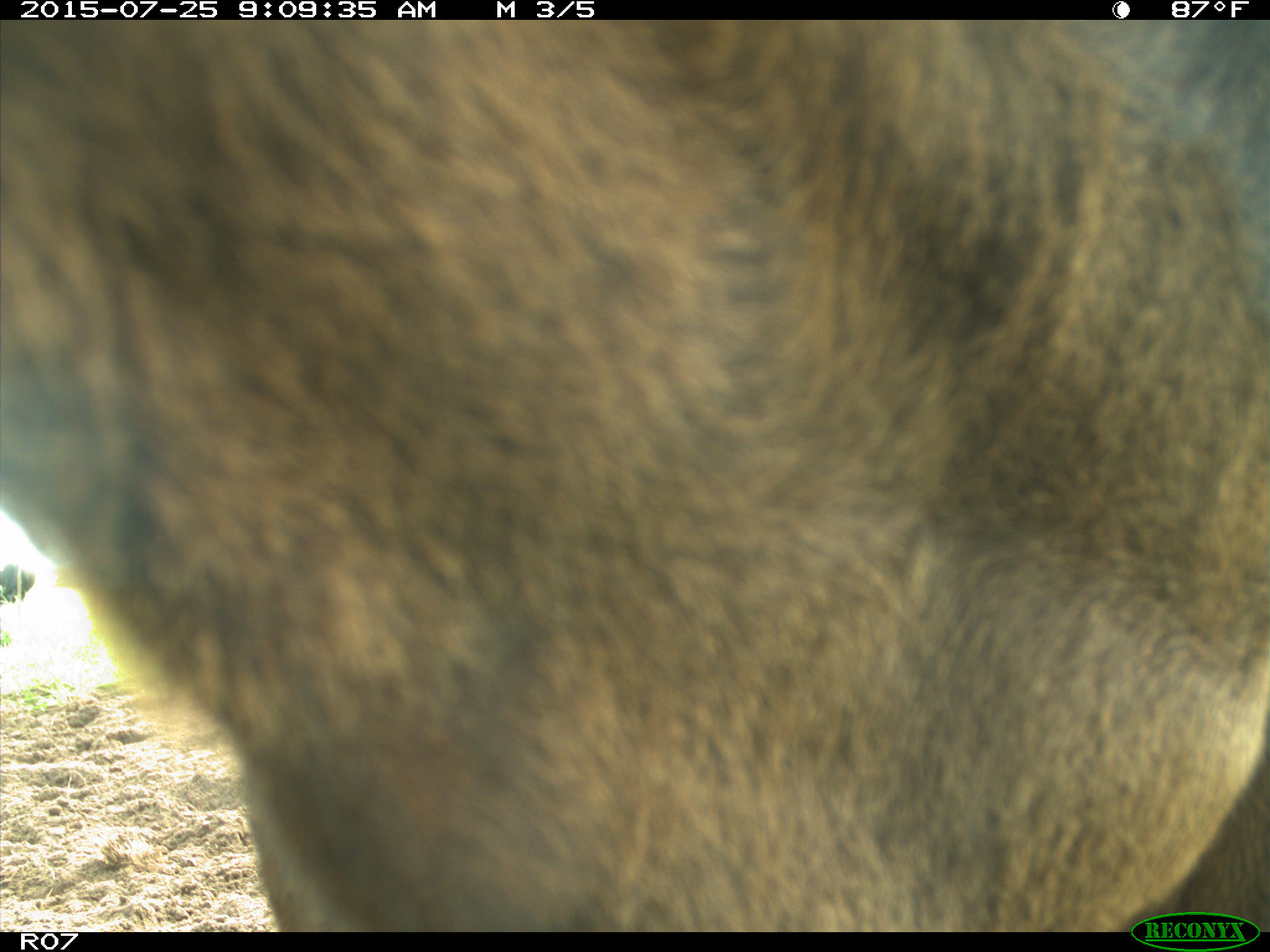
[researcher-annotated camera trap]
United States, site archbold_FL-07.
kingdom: Animalia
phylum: Chordata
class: Mammalia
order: Artiodactyla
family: Bovidae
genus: Bos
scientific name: Bos taurus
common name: domestic cow